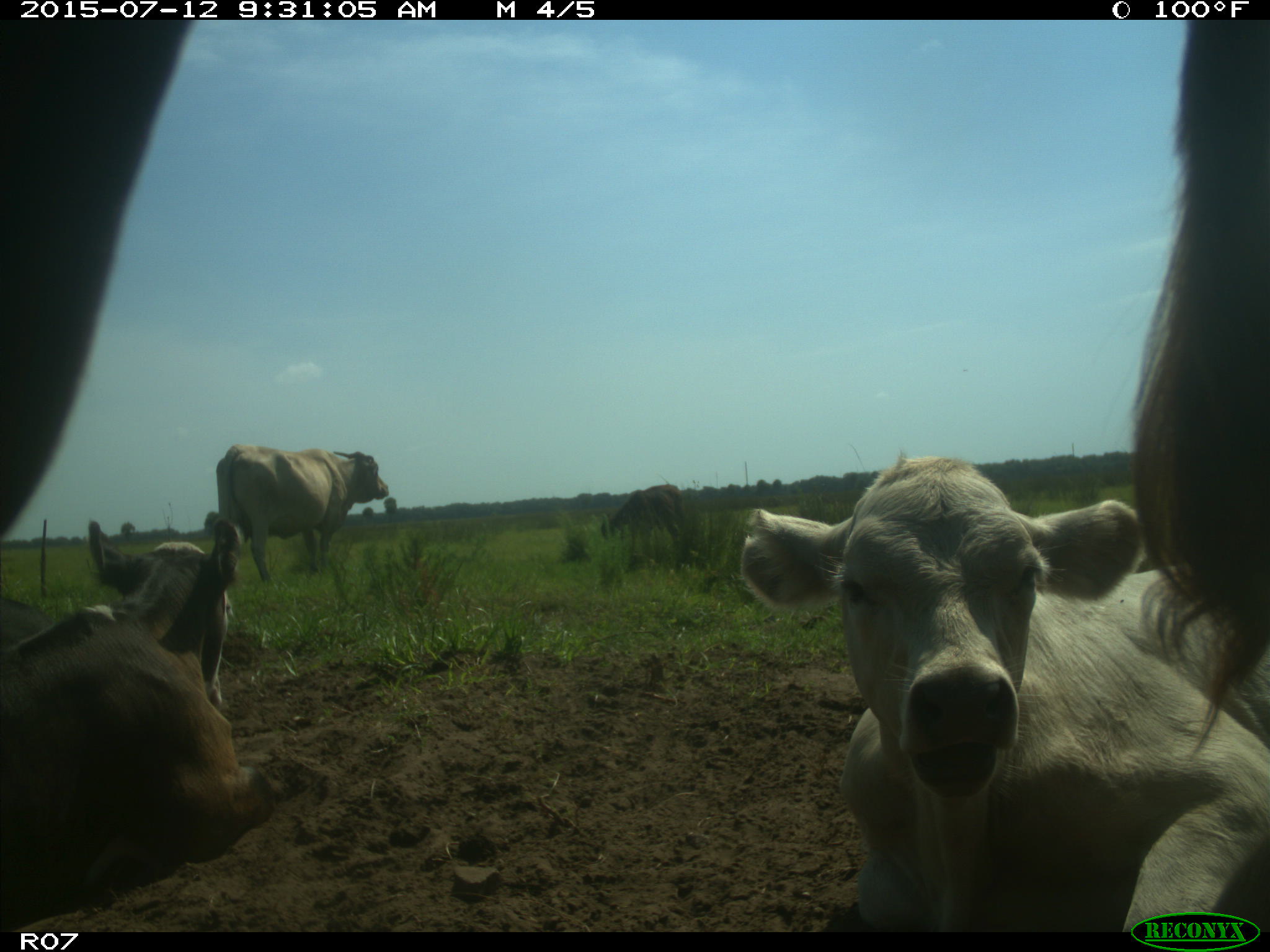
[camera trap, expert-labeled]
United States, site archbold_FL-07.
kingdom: Animalia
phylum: Chordata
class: Mammalia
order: Artiodactyla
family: Bovidae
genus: Bos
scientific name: Bos taurus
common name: domestic cow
Bos taurus (domestic cow).